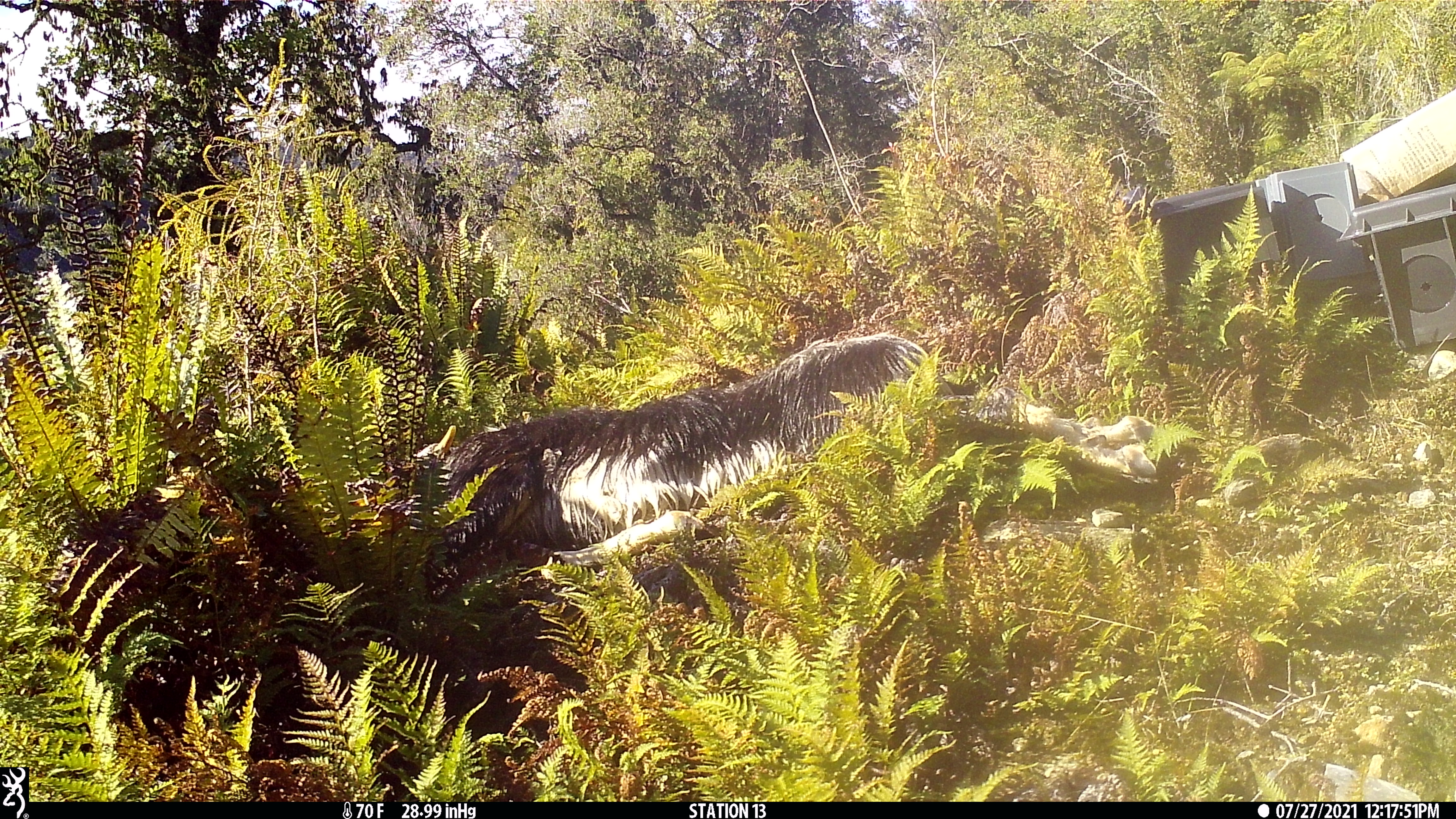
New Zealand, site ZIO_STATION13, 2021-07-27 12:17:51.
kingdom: Animalia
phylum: Chordata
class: Aves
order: Passeriformes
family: Rhipiduridae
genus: Rhipidura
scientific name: Rhipidura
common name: fantails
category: fantail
Fantail (fantails) (Rhipidura).